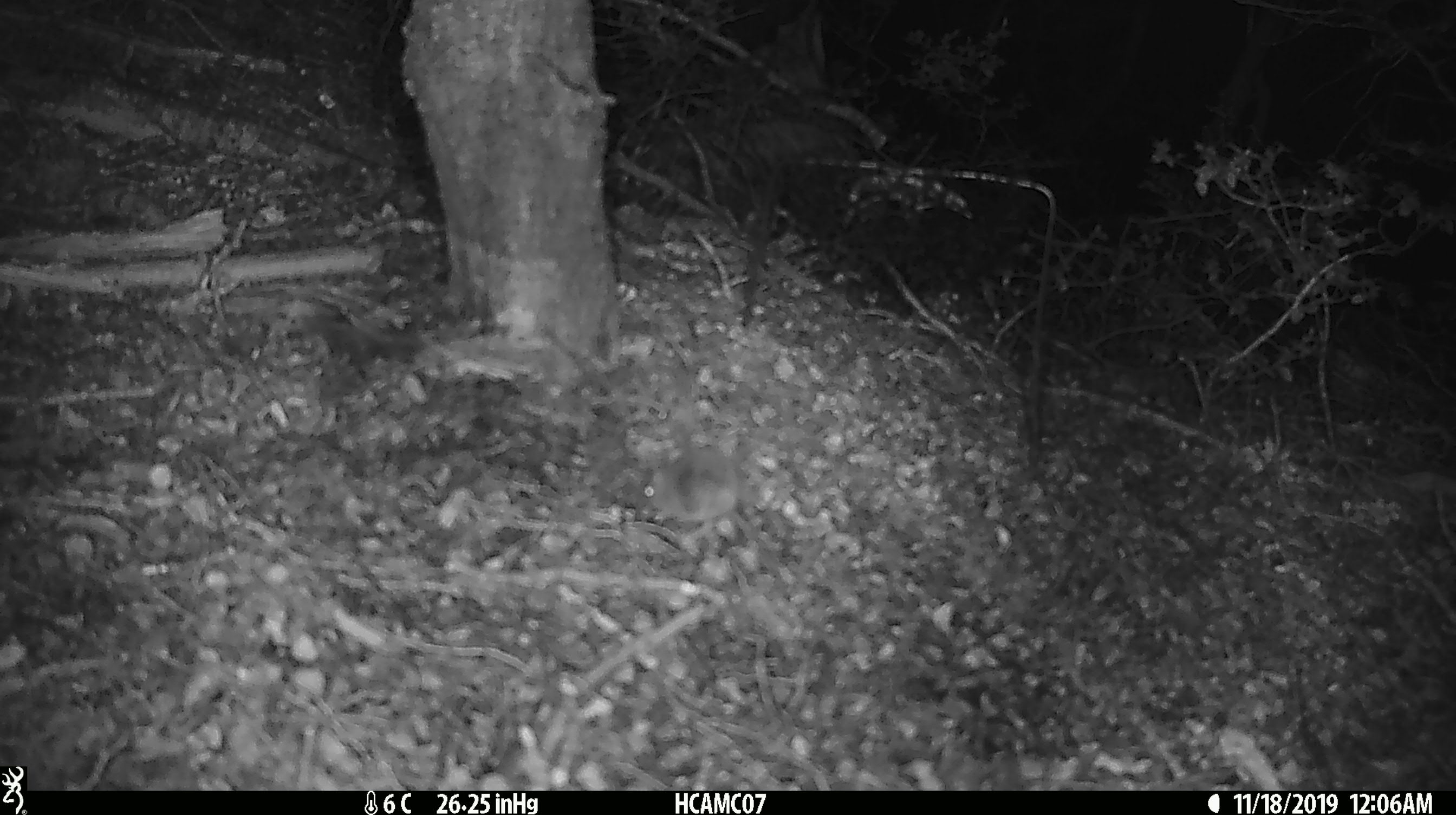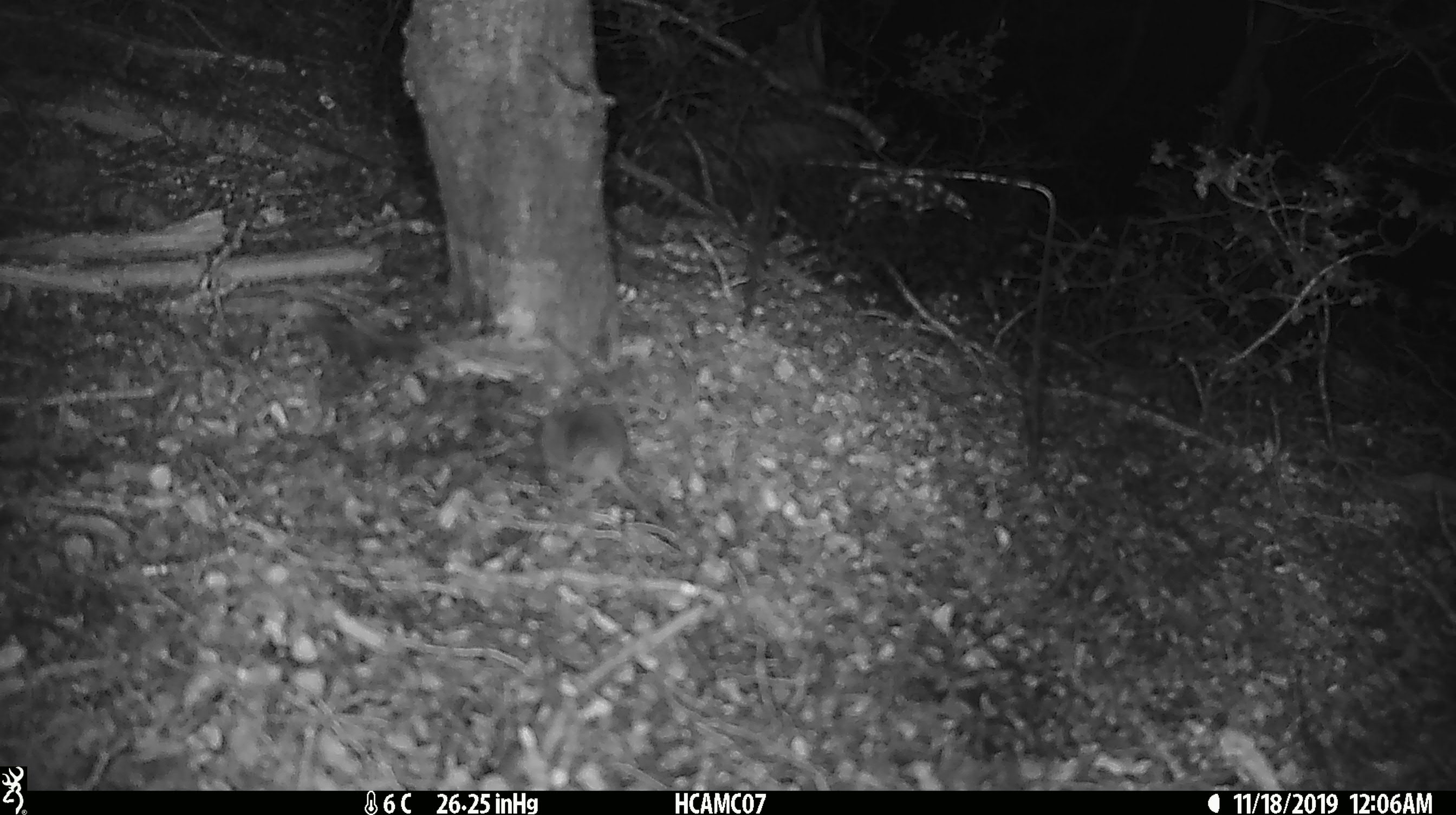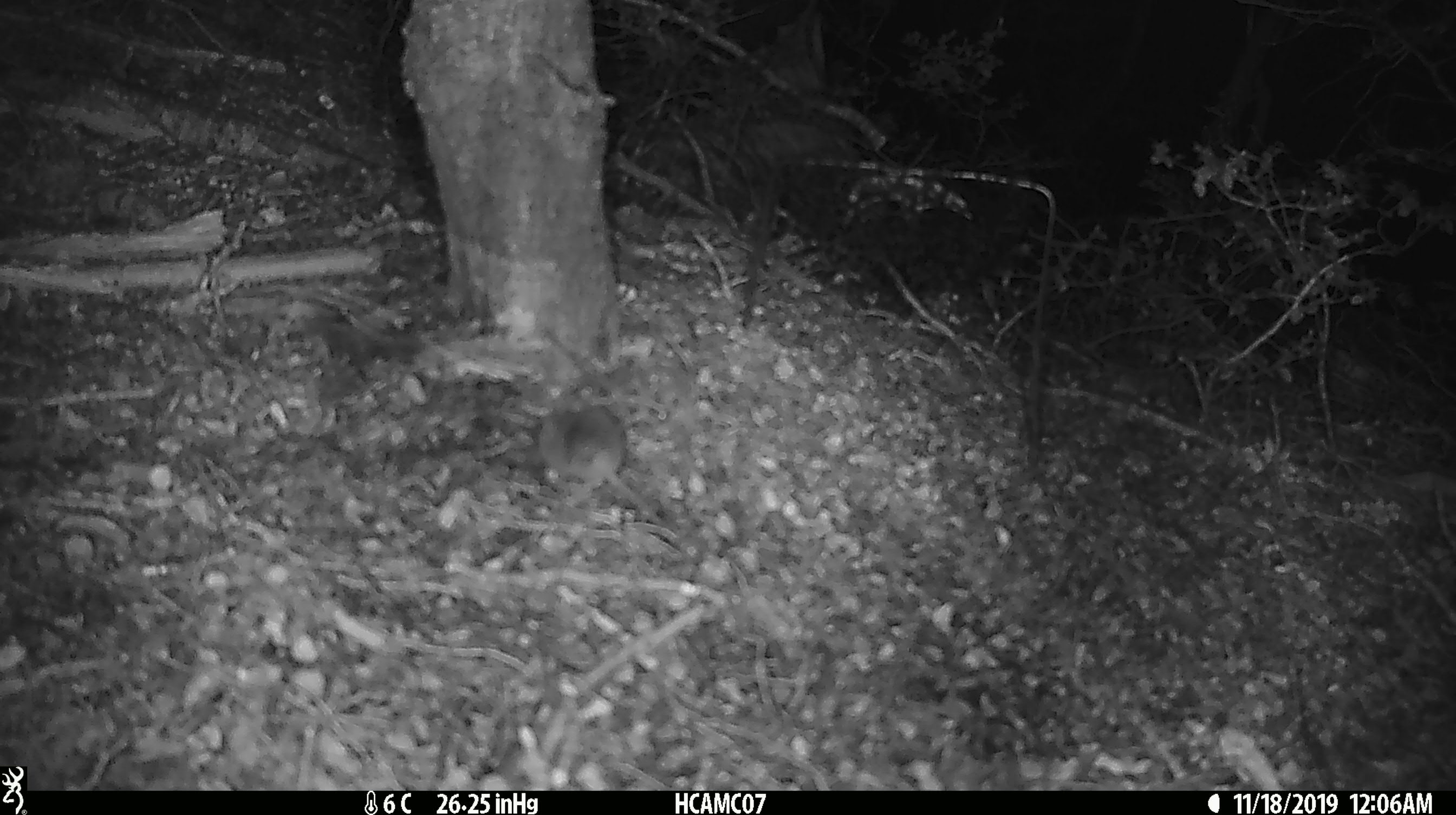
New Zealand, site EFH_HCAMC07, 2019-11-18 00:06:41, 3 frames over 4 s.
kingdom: Animalia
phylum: Chordata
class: Mammalia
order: Rodentia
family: Muridae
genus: Mus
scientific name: Mus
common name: mouse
Mouse (Mus).